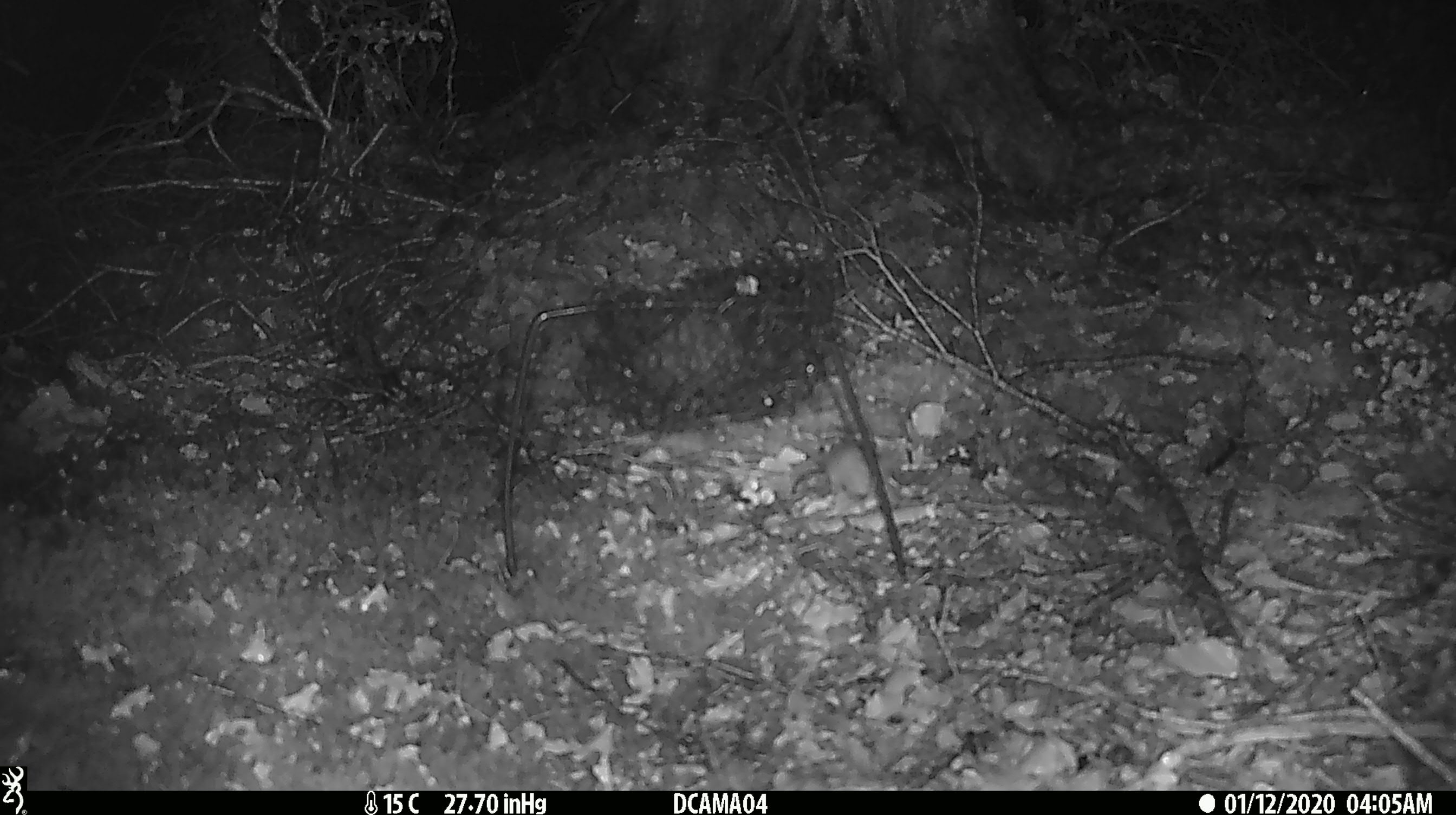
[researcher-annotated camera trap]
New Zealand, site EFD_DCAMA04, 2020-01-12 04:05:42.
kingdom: Animalia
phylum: Chordata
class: Mammalia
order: Rodentia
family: Muridae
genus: Mus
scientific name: Mus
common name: mouse